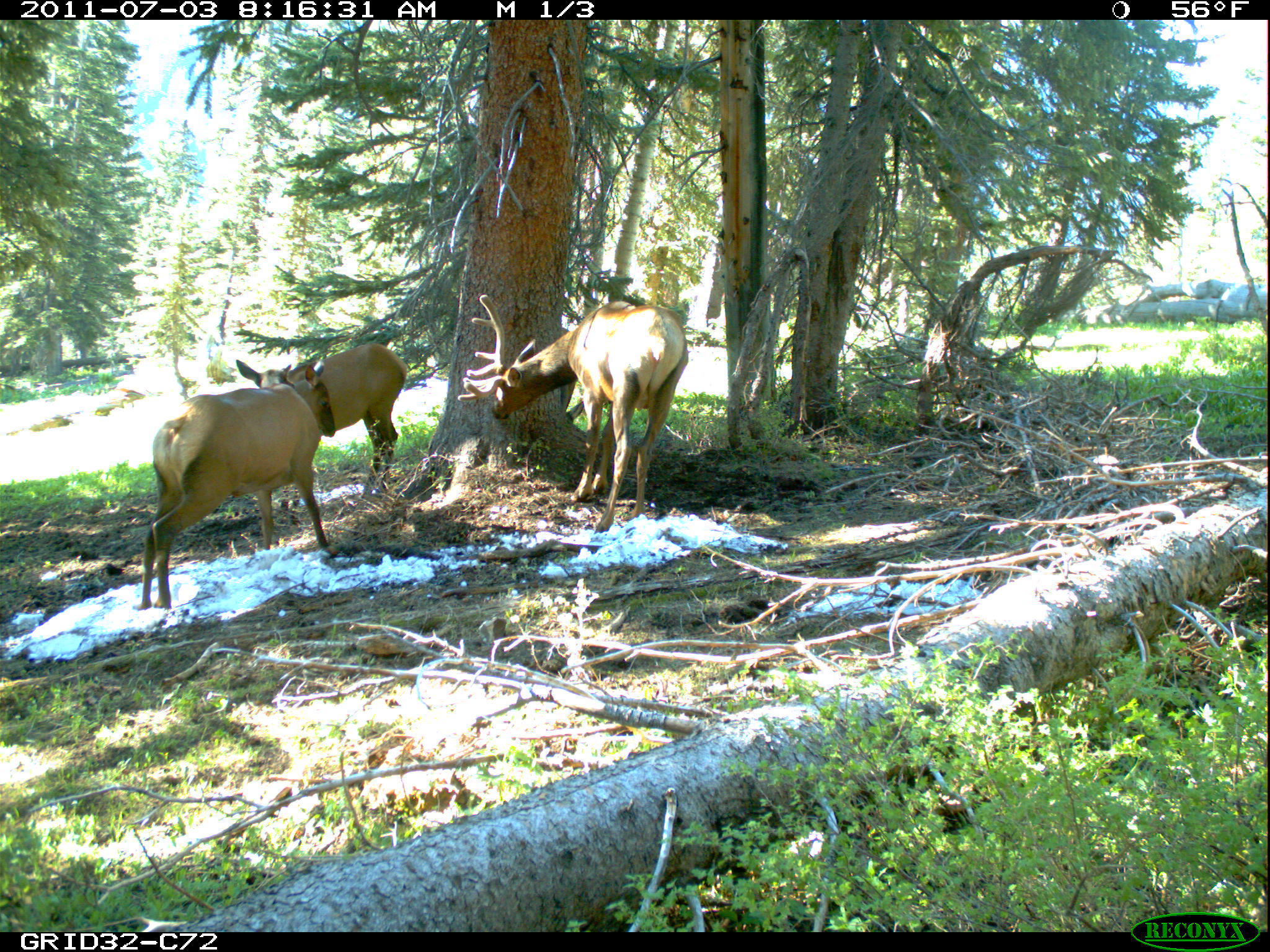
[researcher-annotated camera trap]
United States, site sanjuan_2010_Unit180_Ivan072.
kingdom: Animalia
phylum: Chordata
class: Mammalia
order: Artiodactyla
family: Cervidae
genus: Cervus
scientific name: Cervus elaphus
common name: red deer